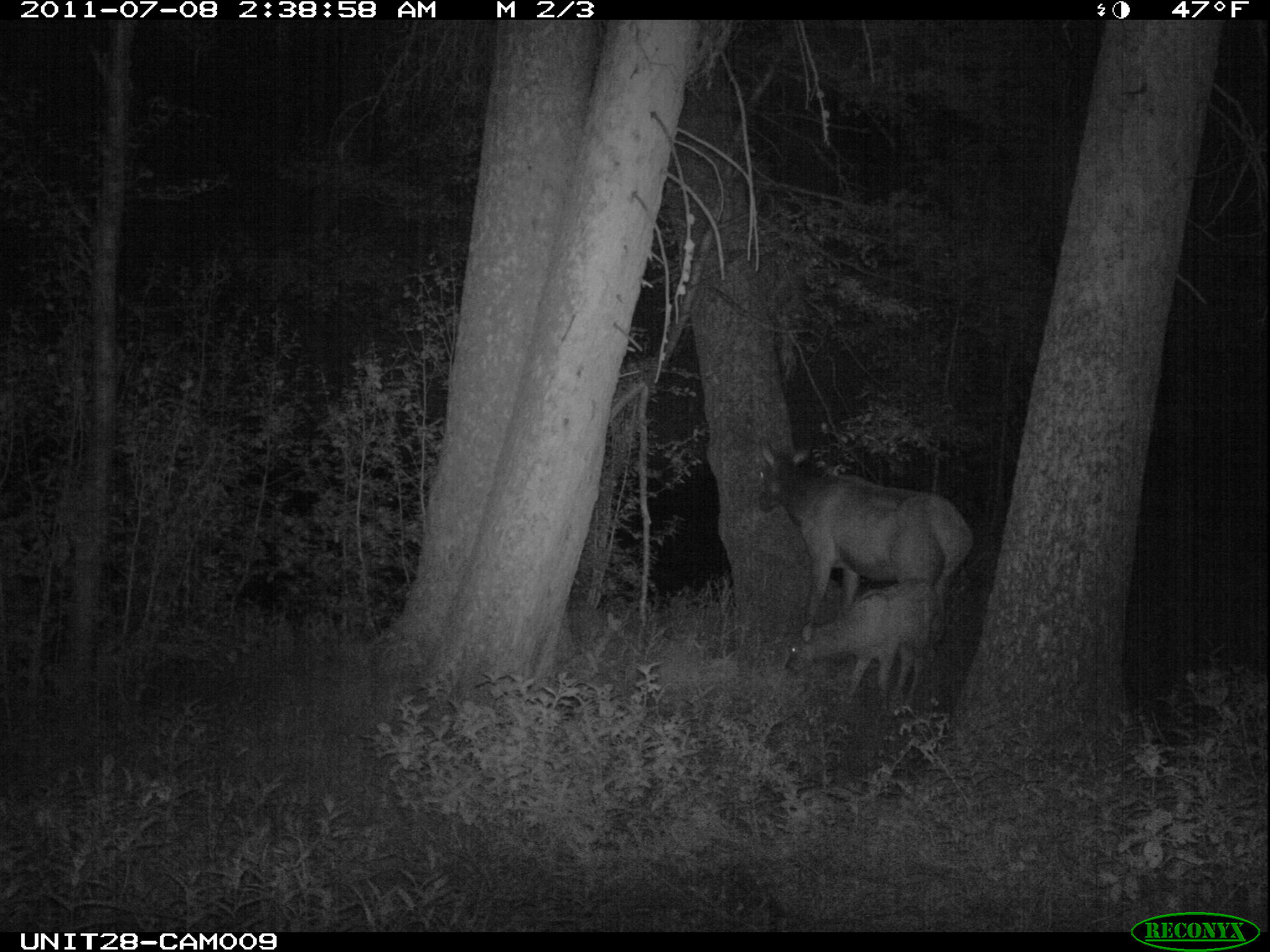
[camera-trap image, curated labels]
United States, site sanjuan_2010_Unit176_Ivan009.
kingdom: Animalia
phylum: Chordata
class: Mammalia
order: Artiodactyla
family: Cervidae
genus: Cervus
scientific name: Cervus elaphus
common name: red deer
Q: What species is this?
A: Cervus elaphus (red deer).